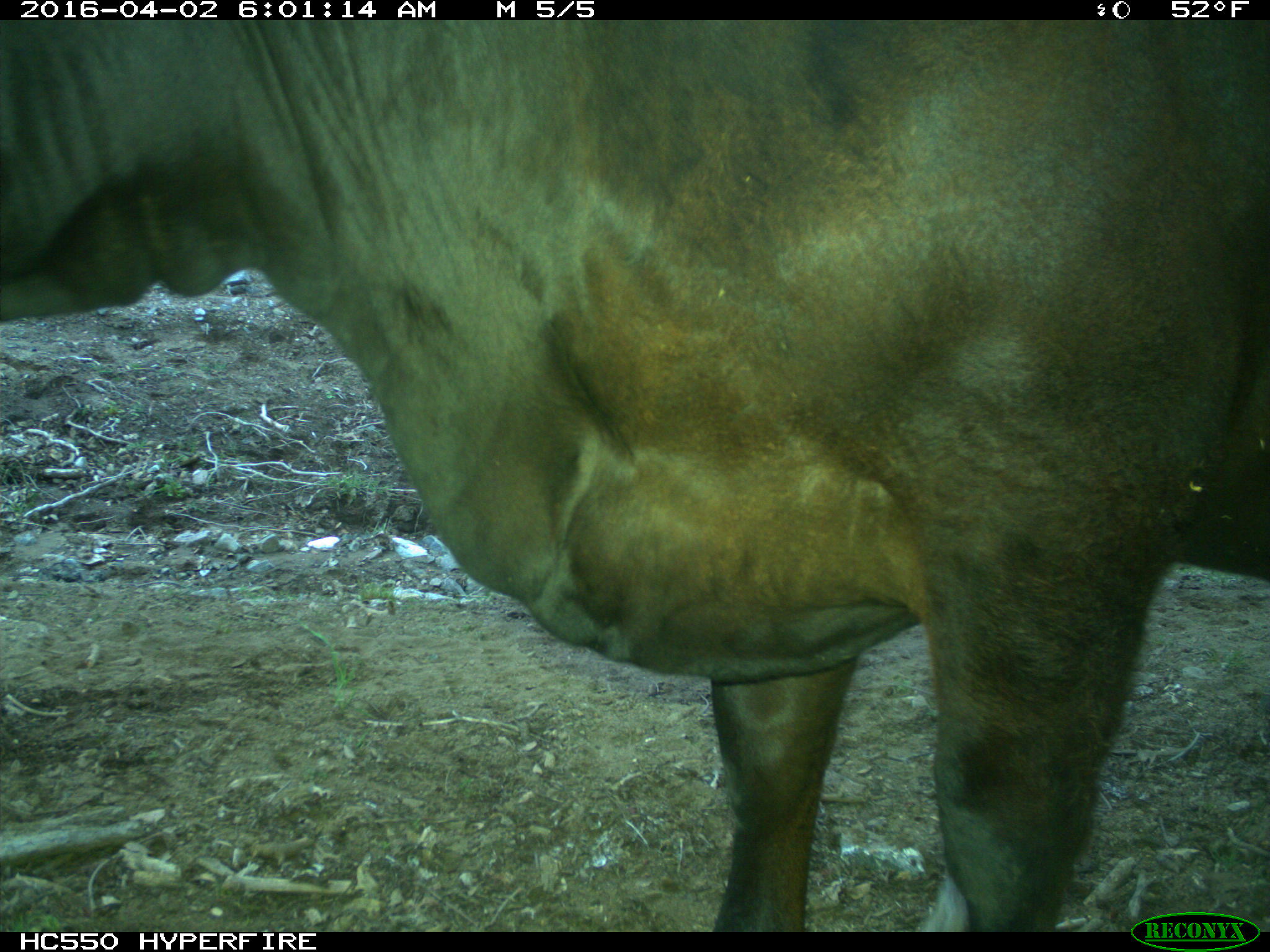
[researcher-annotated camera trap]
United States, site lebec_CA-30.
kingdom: Animalia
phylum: Chordata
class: Mammalia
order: Artiodactyla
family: Bovidae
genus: Bos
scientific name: Bos taurus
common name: domestic cow